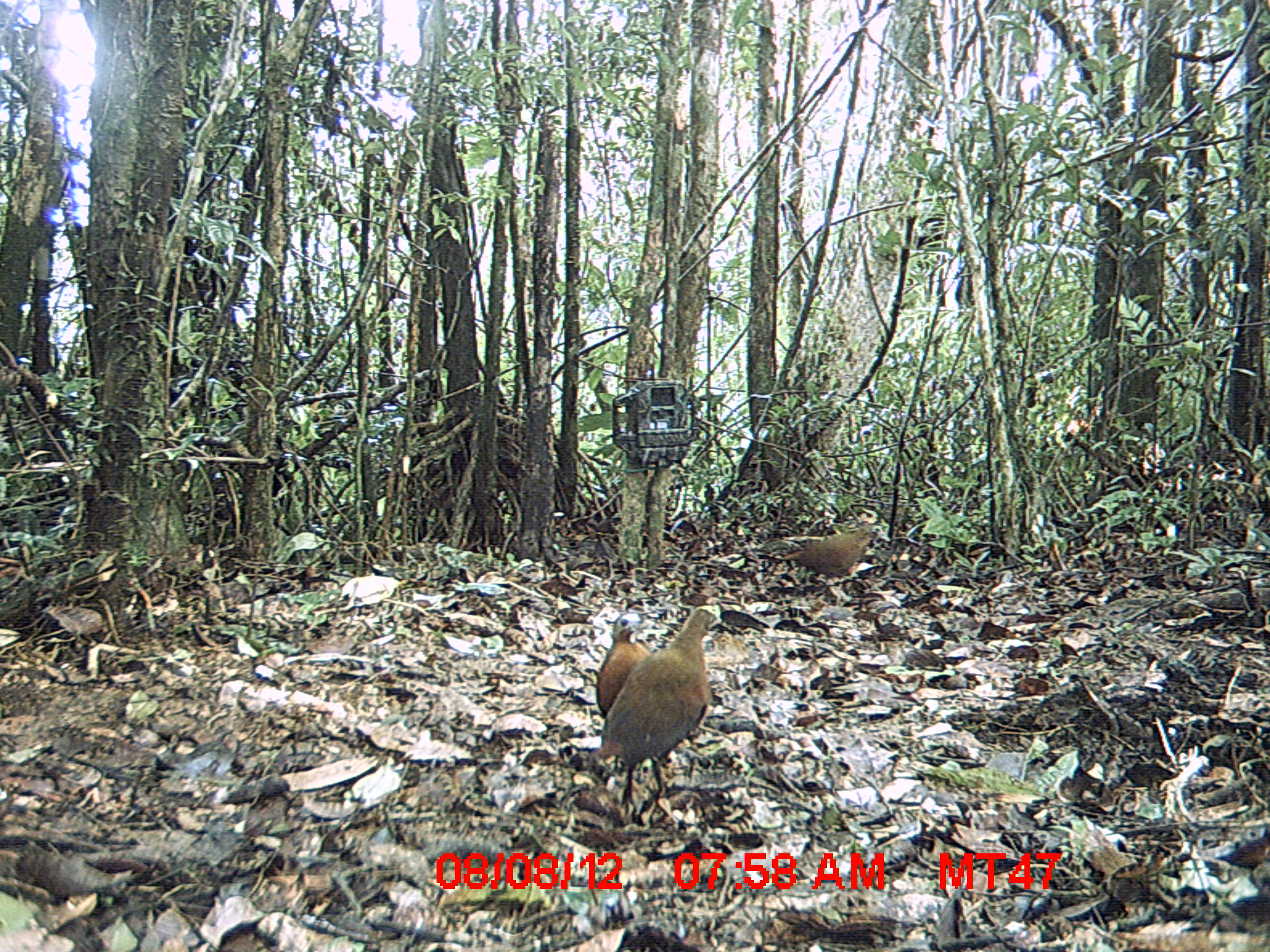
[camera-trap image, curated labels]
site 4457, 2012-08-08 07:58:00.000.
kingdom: Animalia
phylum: Chordata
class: Aves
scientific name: Aves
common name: bird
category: unknown bird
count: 3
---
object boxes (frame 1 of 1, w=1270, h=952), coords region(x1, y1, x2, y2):
unknown bird: region(596, 604, 721, 804); region(780, 523, 892, 580); region(595, 612, 652, 718)